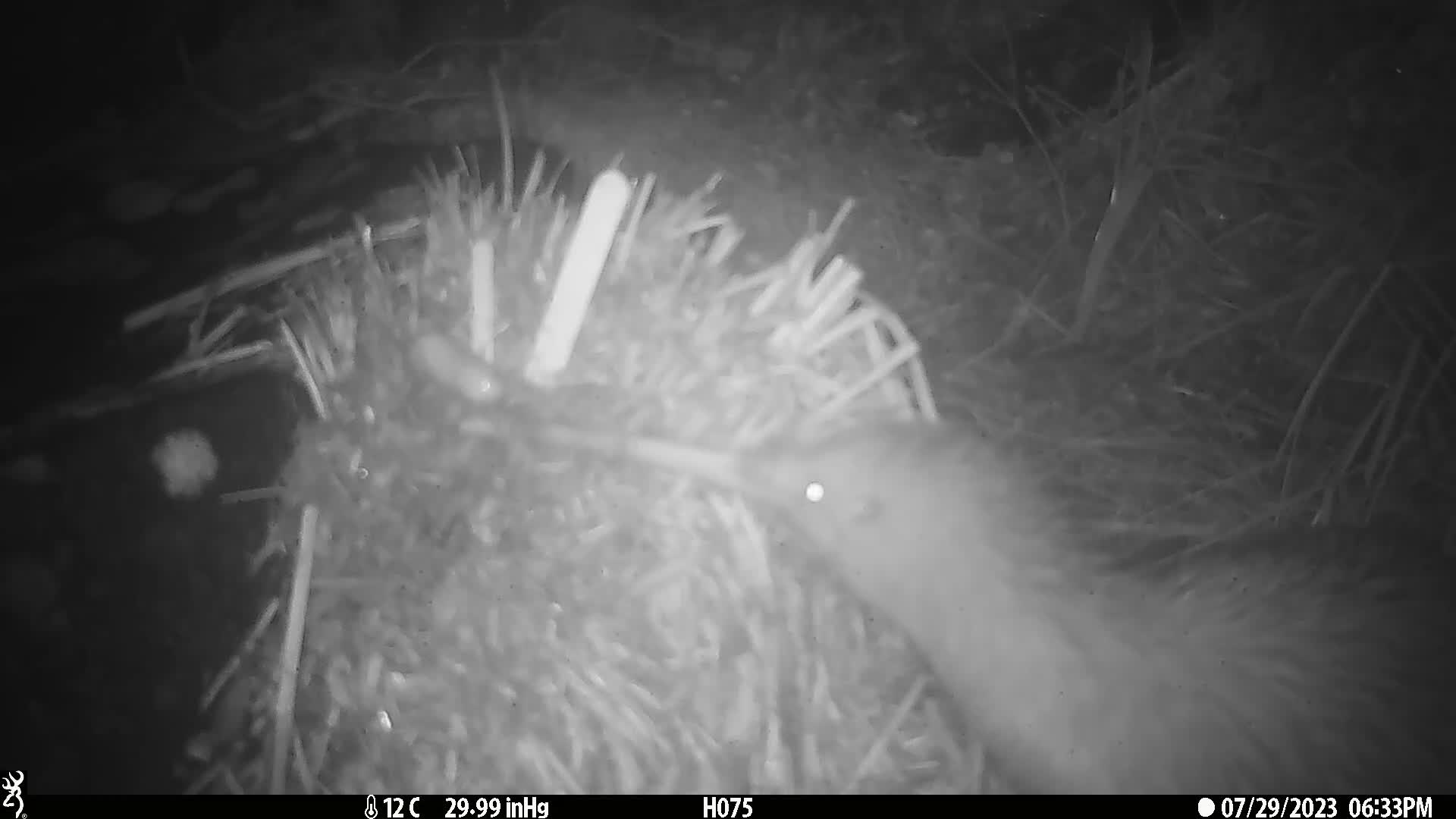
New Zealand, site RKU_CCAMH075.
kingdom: Animalia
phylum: Chordata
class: Aves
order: Apterygiformes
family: Apterygidae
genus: Apteryx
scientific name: Apteryx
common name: kiwi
Kiwi (Apteryx).